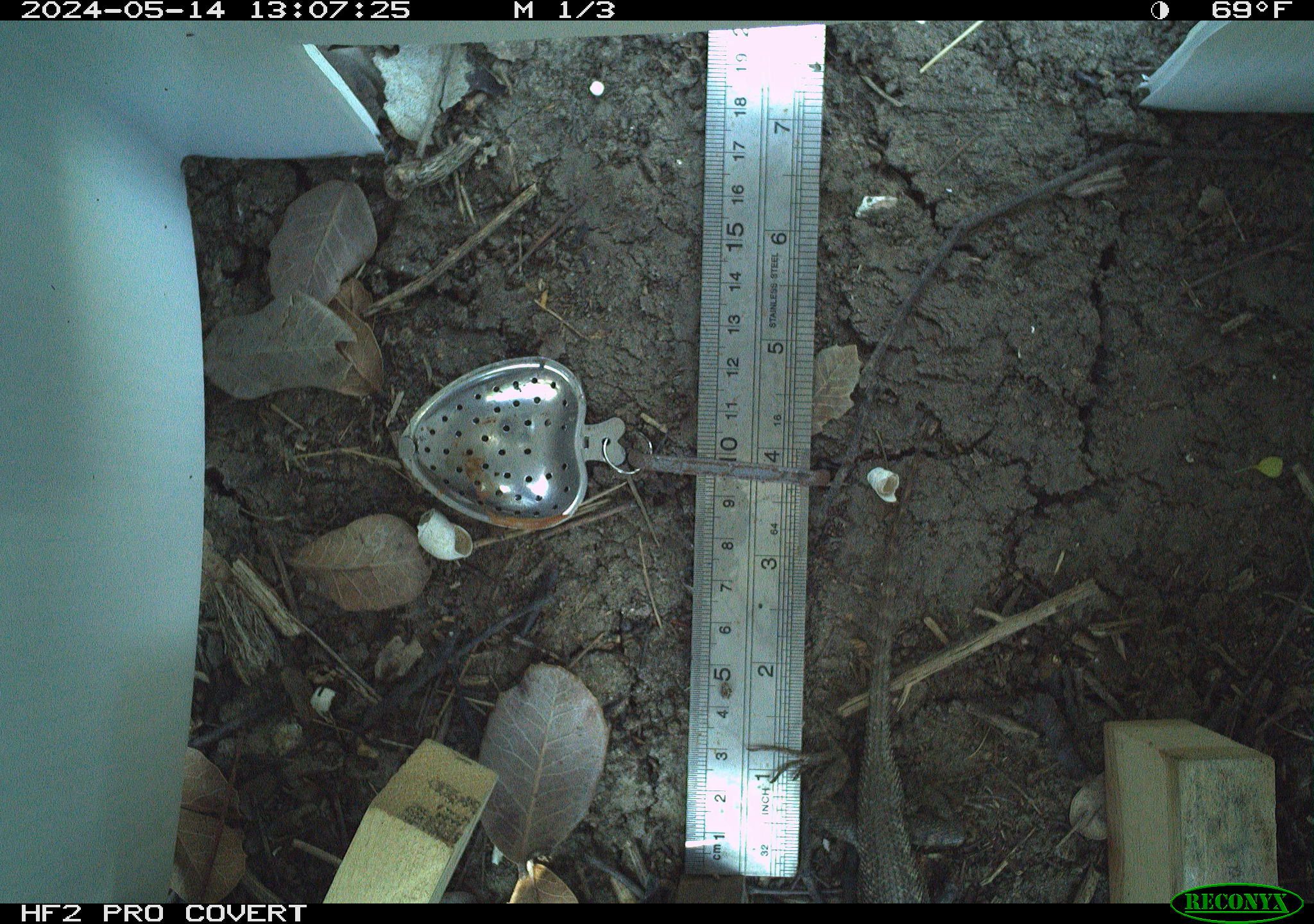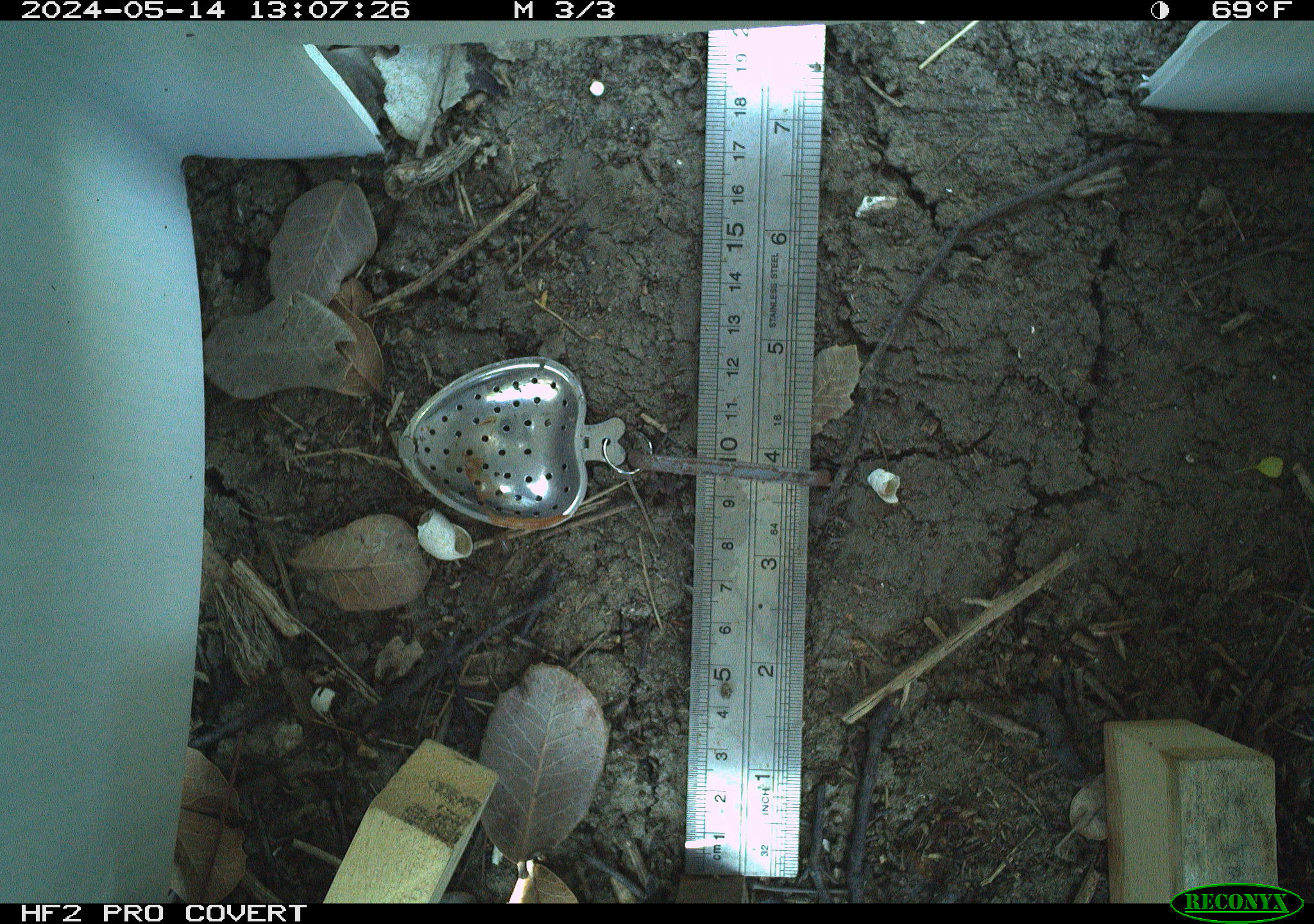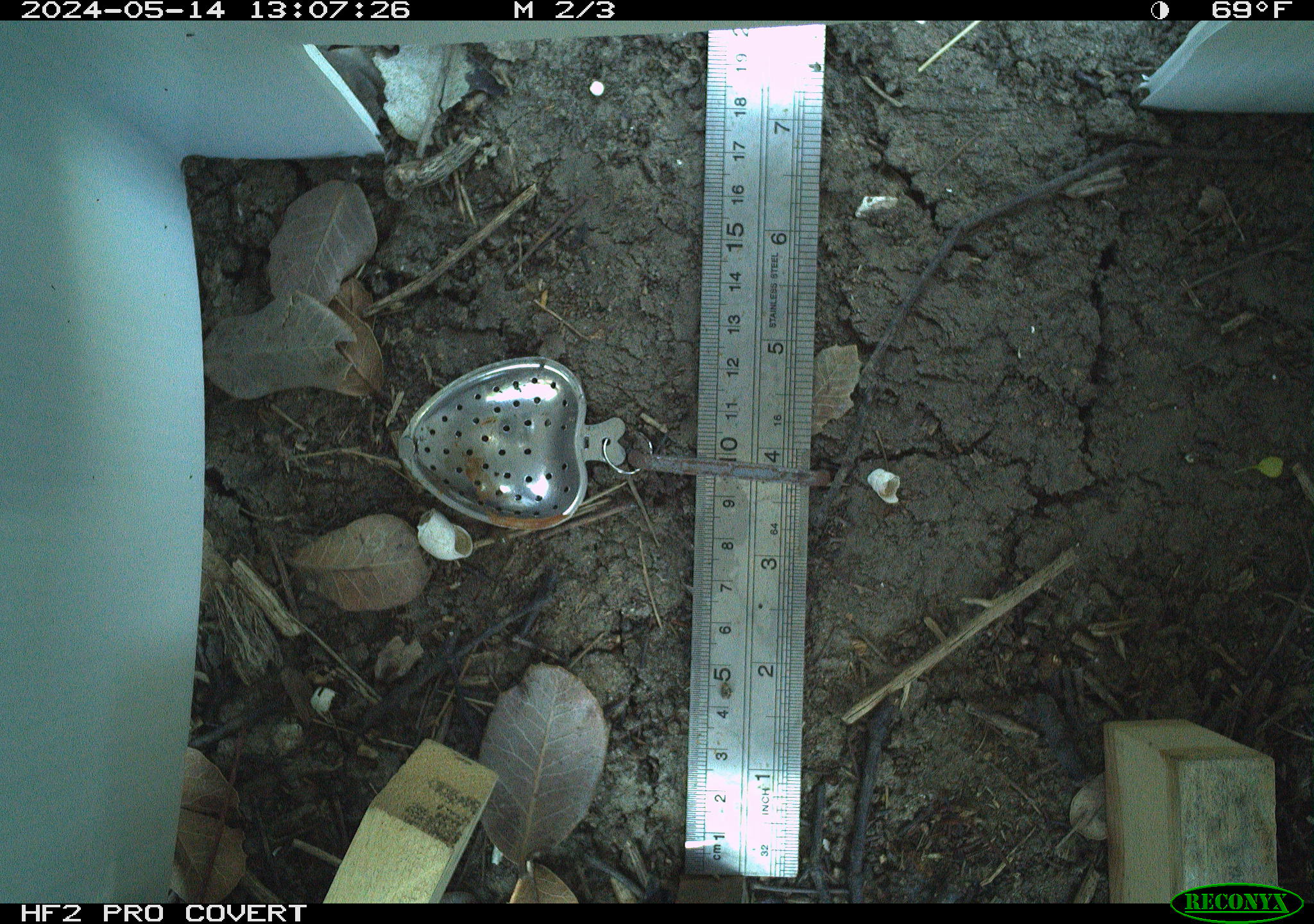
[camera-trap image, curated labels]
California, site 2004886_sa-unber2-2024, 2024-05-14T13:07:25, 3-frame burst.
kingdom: Animalia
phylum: Chordata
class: Reptilia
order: Squamata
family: Phrynosomatidae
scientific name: Phrynosomatidae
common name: phrynosomatid lizards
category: phrynosomatidae family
Phrynosomatidae family (phrynosomatid lizards) (Phrynosomatidae).